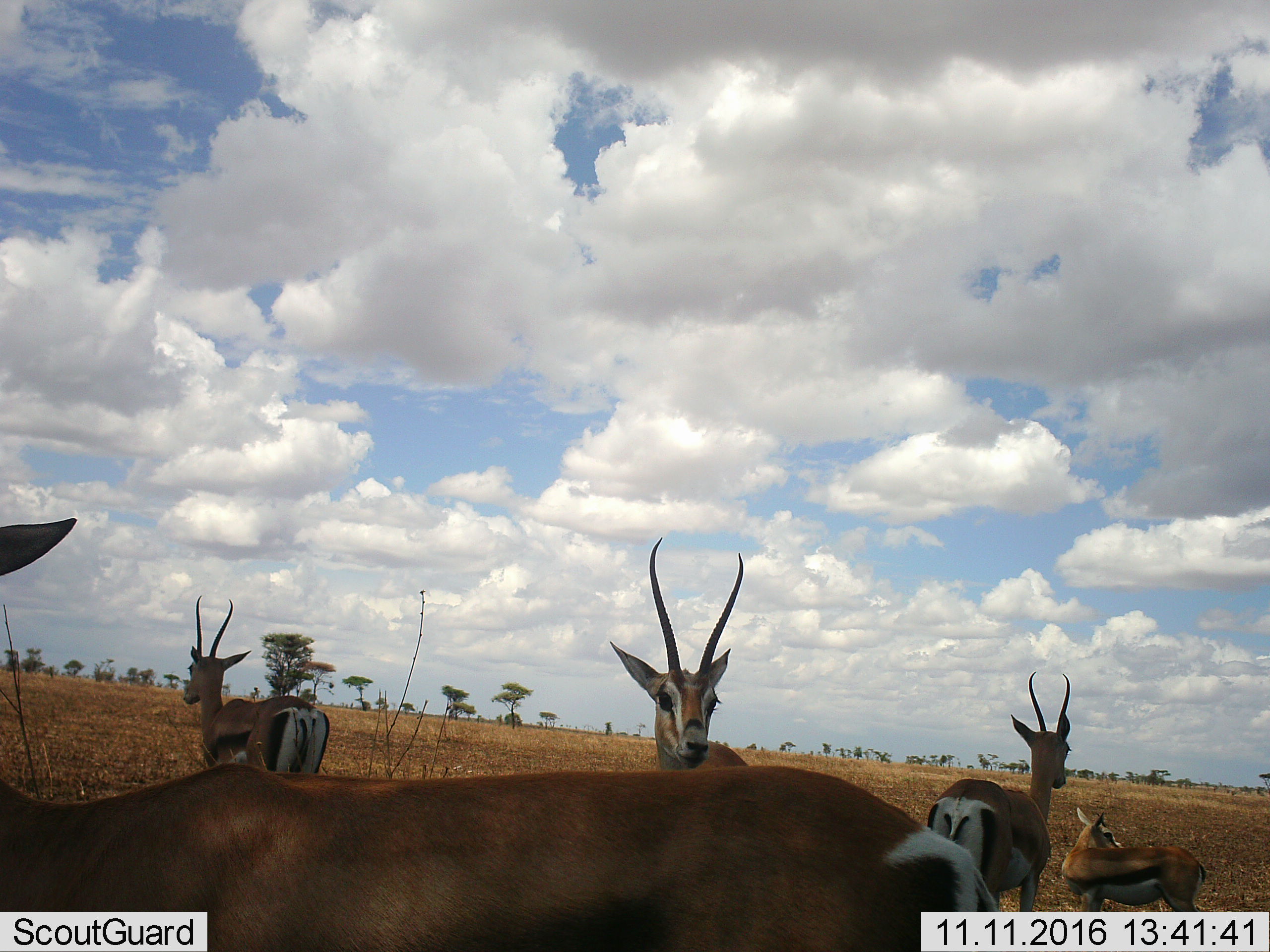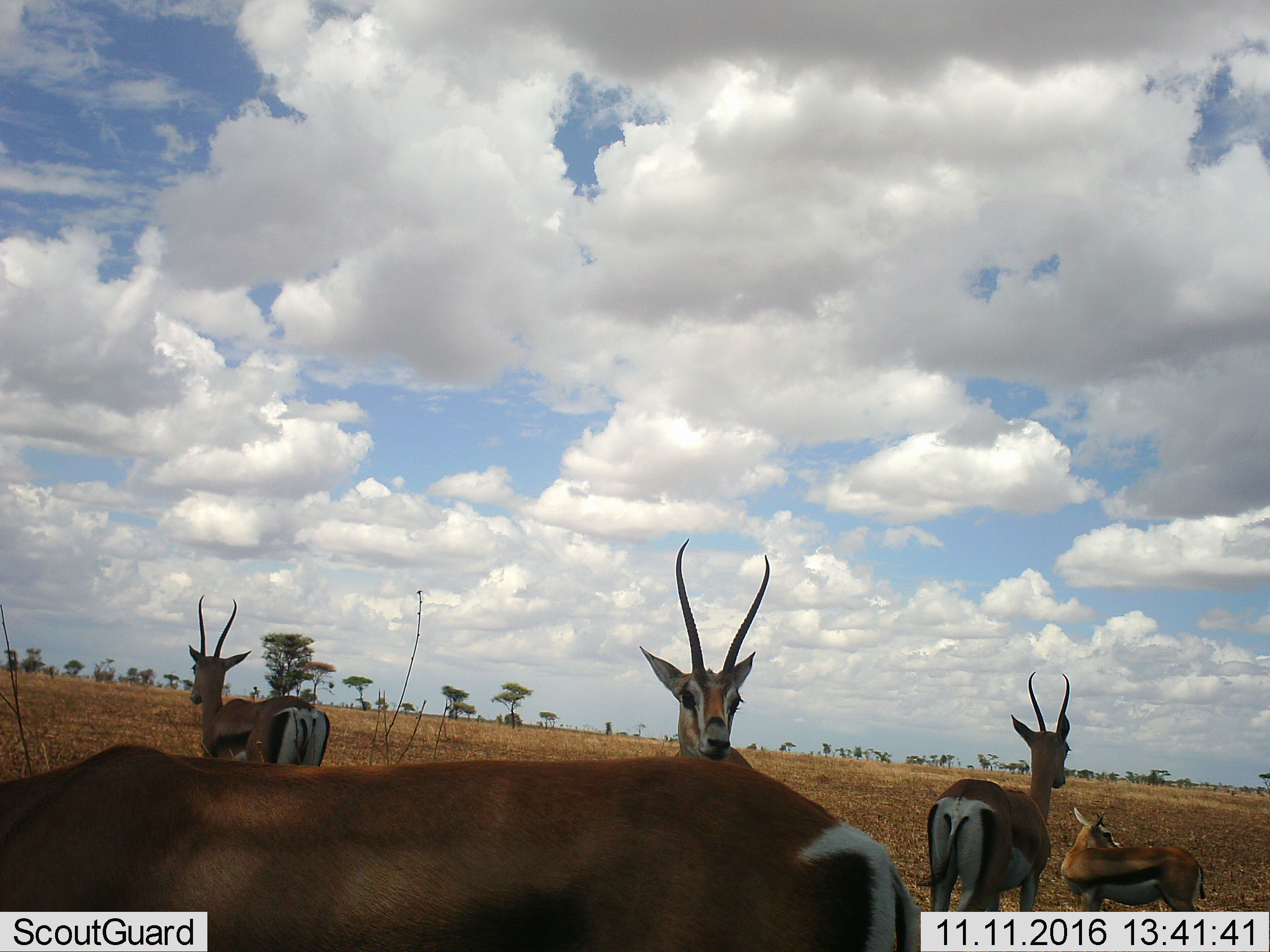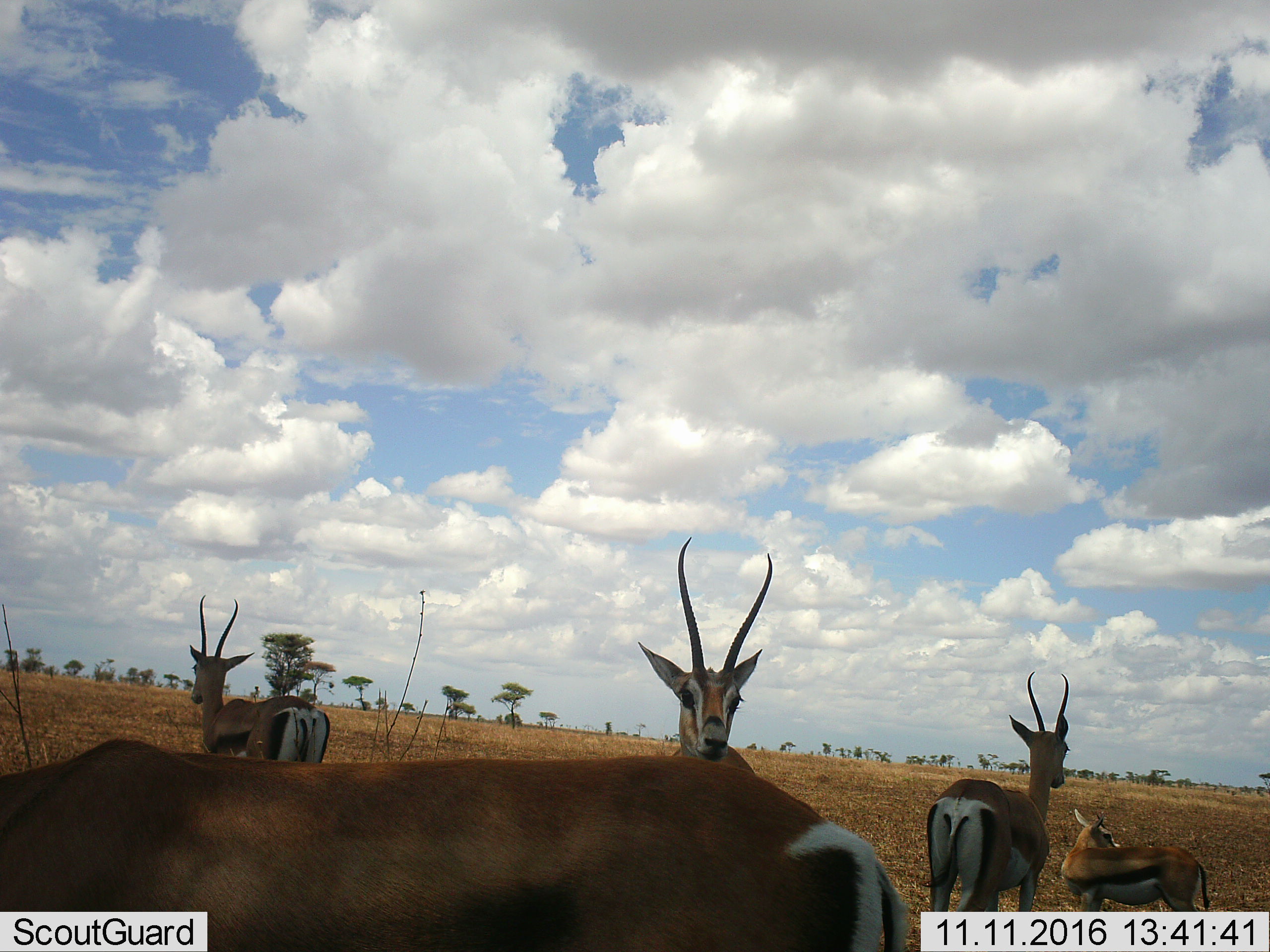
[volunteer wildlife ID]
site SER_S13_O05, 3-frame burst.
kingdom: Animalia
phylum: Chordata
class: Mammalia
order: Artiodactyla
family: Bovidae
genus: Eudorcas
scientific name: Eudorcas thomsonii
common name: thomson's gazelle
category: gazellethomsons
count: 5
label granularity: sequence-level